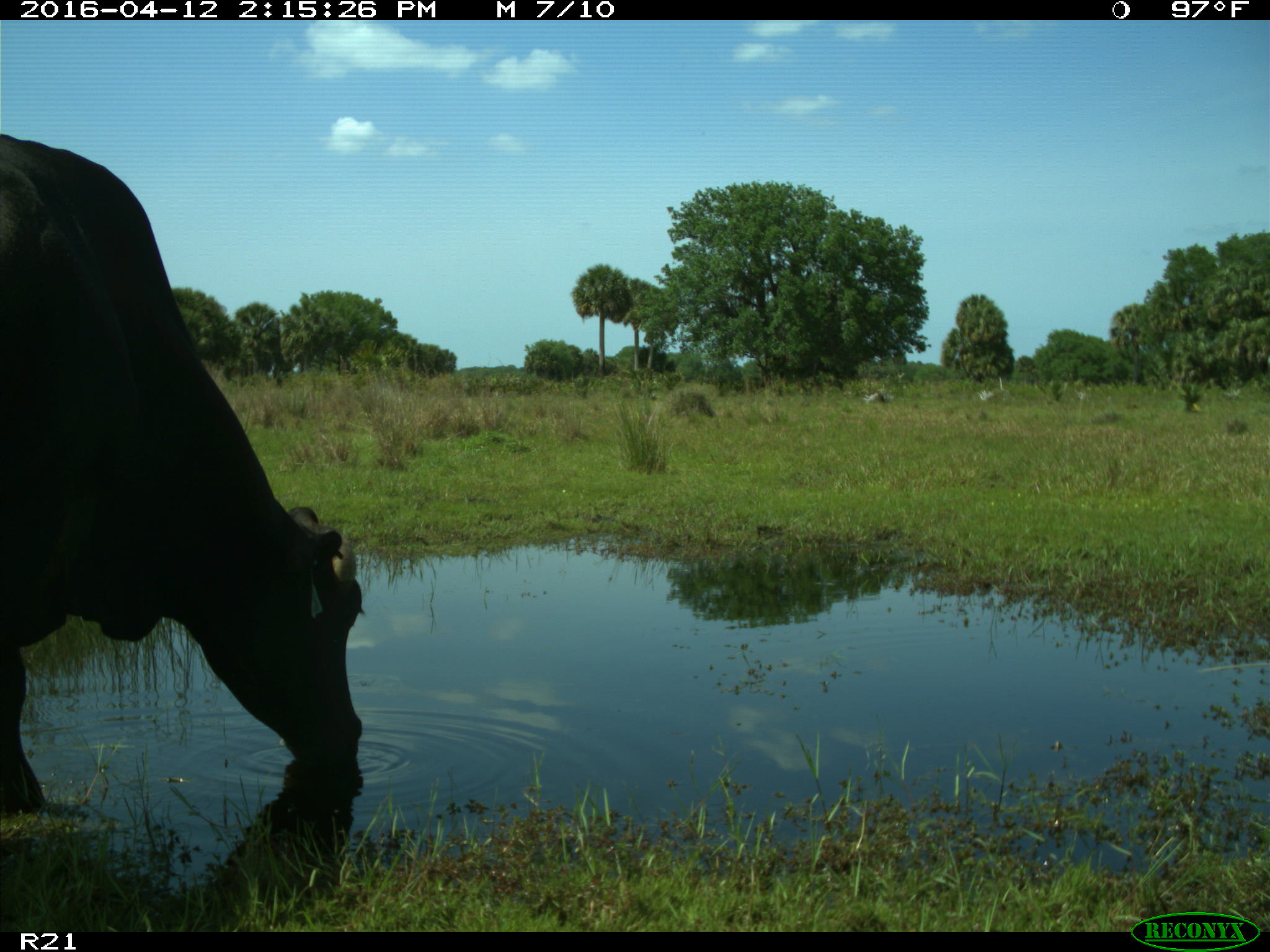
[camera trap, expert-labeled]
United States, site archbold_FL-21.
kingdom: Animalia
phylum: Chordata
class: Mammalia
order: Artiodactyla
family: Bovidae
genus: Bos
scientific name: Bos taurus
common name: domestic cow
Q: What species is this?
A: Bos taurus (domestic cow).